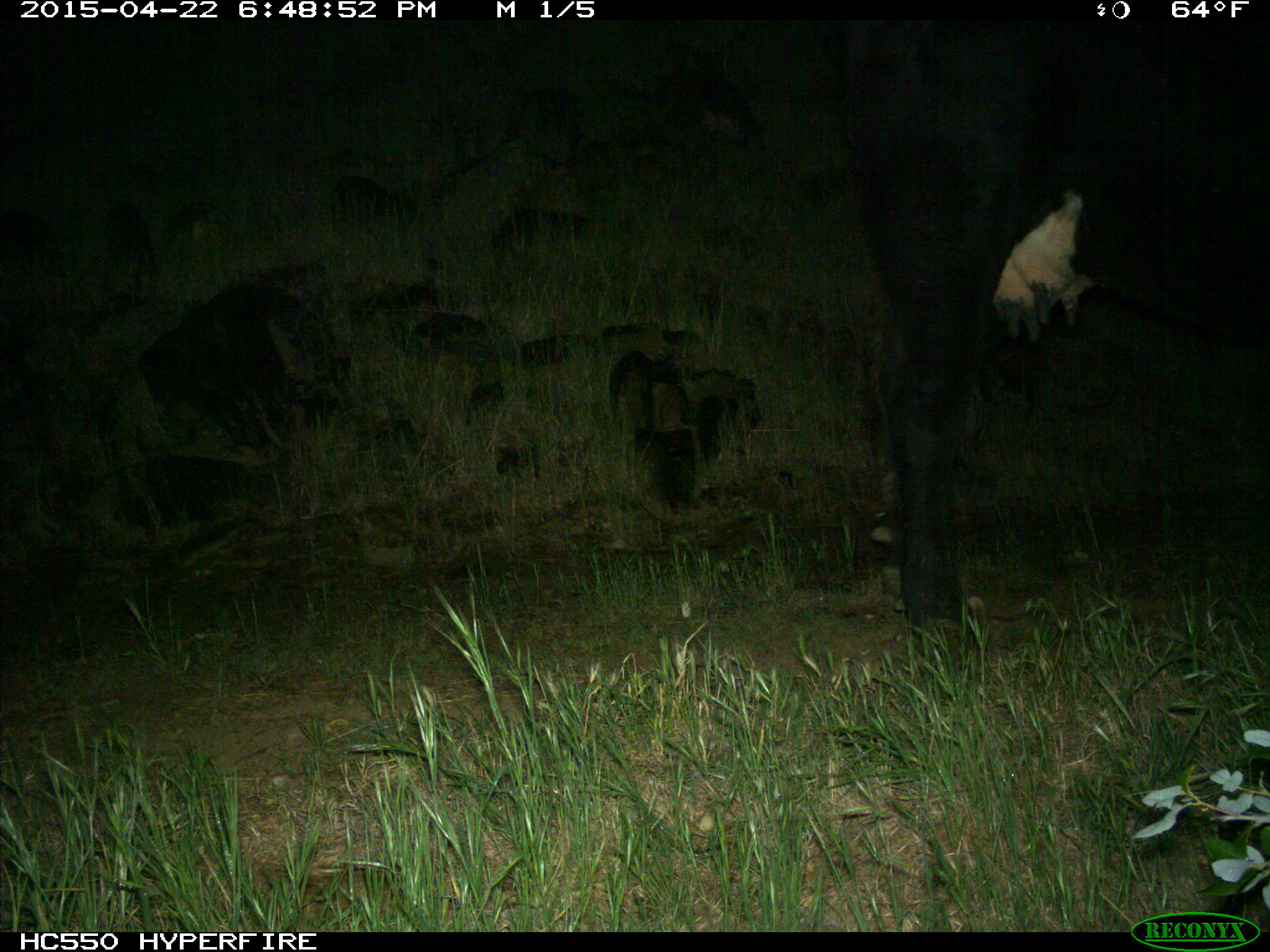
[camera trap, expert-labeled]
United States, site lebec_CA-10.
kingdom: Animalia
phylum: Chordata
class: Mammalia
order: Artiodactyla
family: Bovidae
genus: Bos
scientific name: Bos taurus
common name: domestic cow